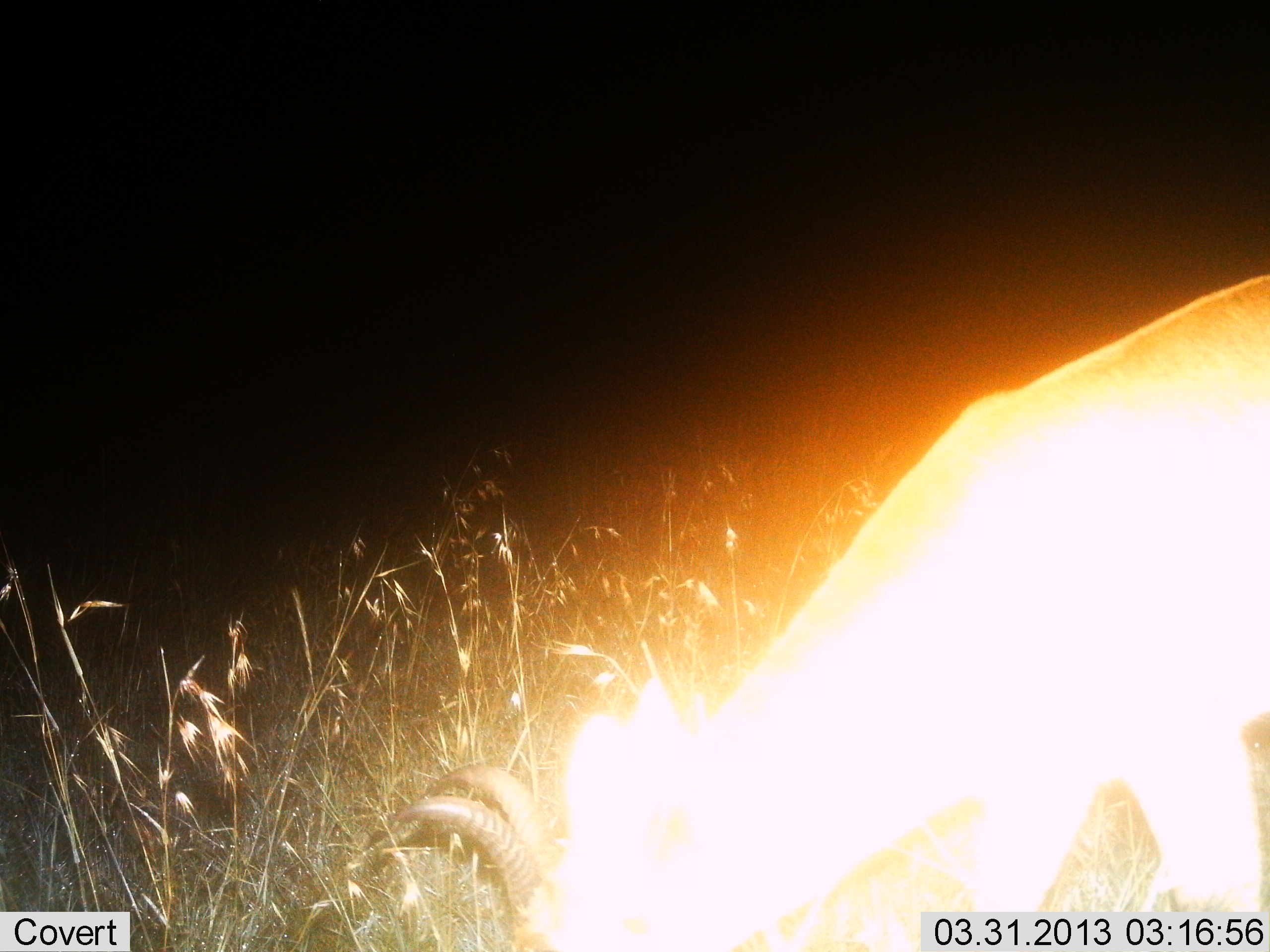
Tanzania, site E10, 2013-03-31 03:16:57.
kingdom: Animalia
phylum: Chordata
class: Mammalia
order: Artiodactyla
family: Bovidae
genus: Redunca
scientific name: Redunca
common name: reedbuck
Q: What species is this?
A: Reedbuck (Redunca).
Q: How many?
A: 1.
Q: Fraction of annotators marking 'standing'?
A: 6%.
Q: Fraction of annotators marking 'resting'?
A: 0%.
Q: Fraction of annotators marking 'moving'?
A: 0%.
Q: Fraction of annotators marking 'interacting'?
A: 0%.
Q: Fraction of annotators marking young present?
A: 0%.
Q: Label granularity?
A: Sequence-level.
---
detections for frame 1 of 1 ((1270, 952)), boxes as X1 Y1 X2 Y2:
animal: 373 272 1270 952